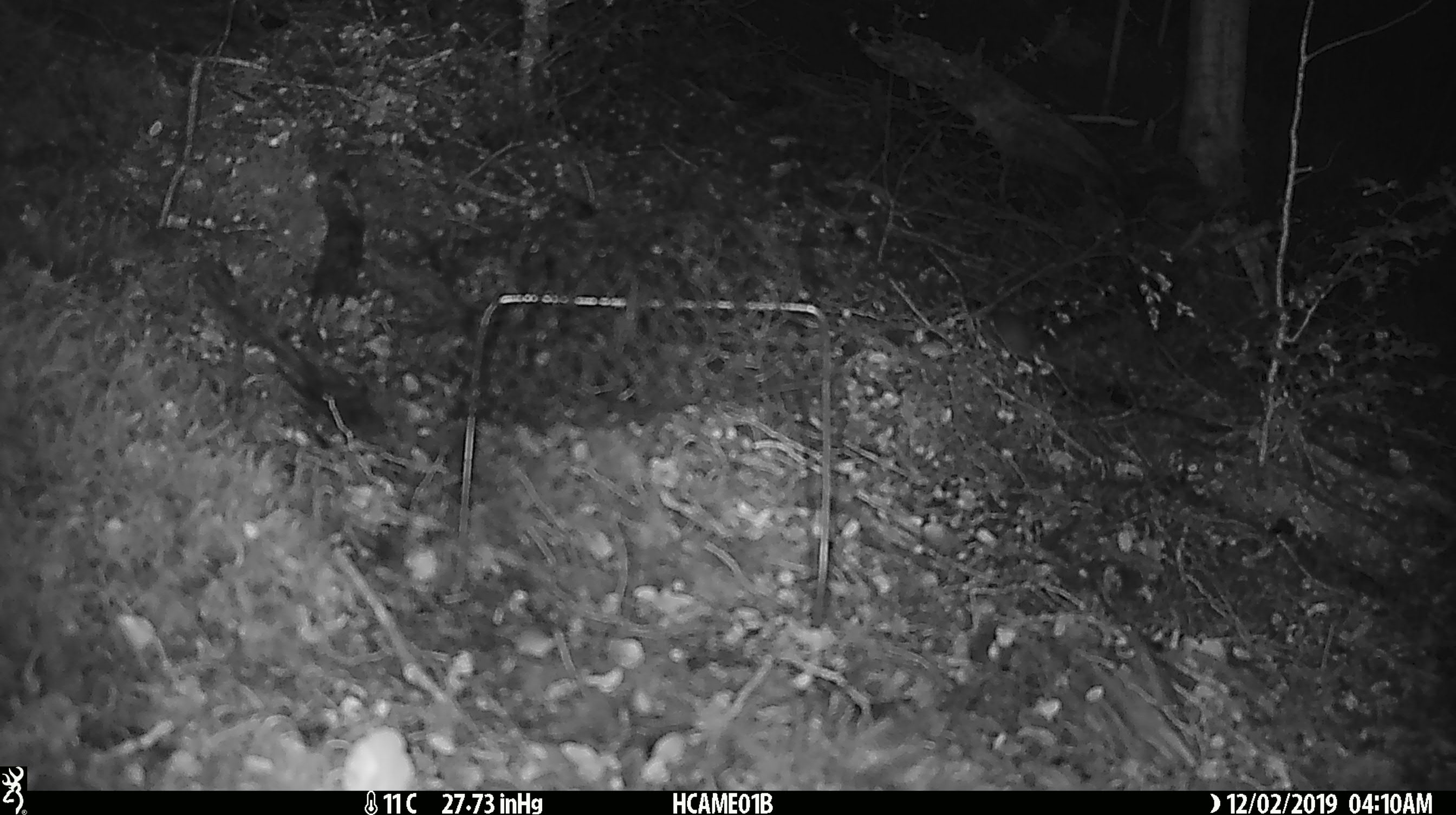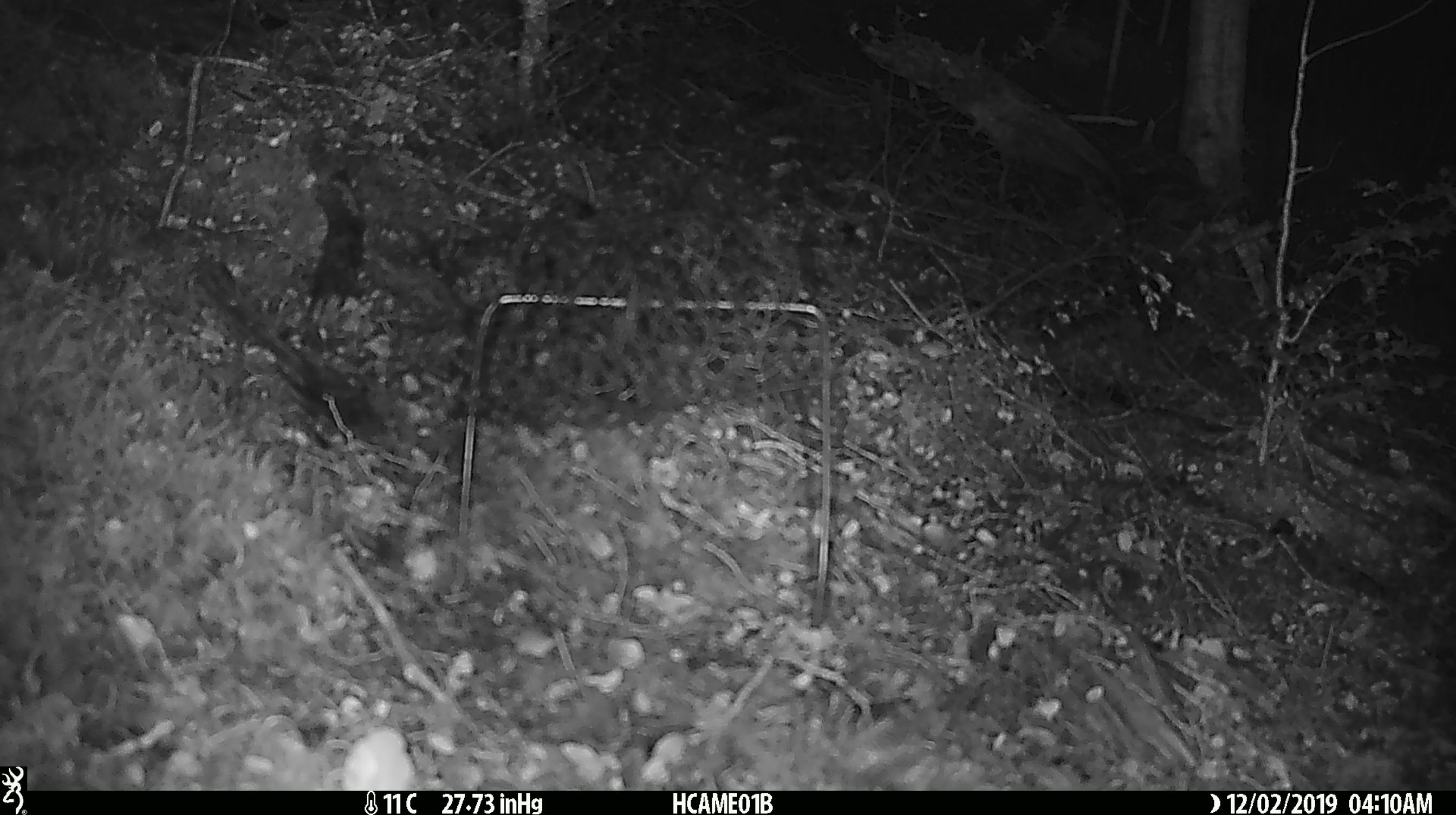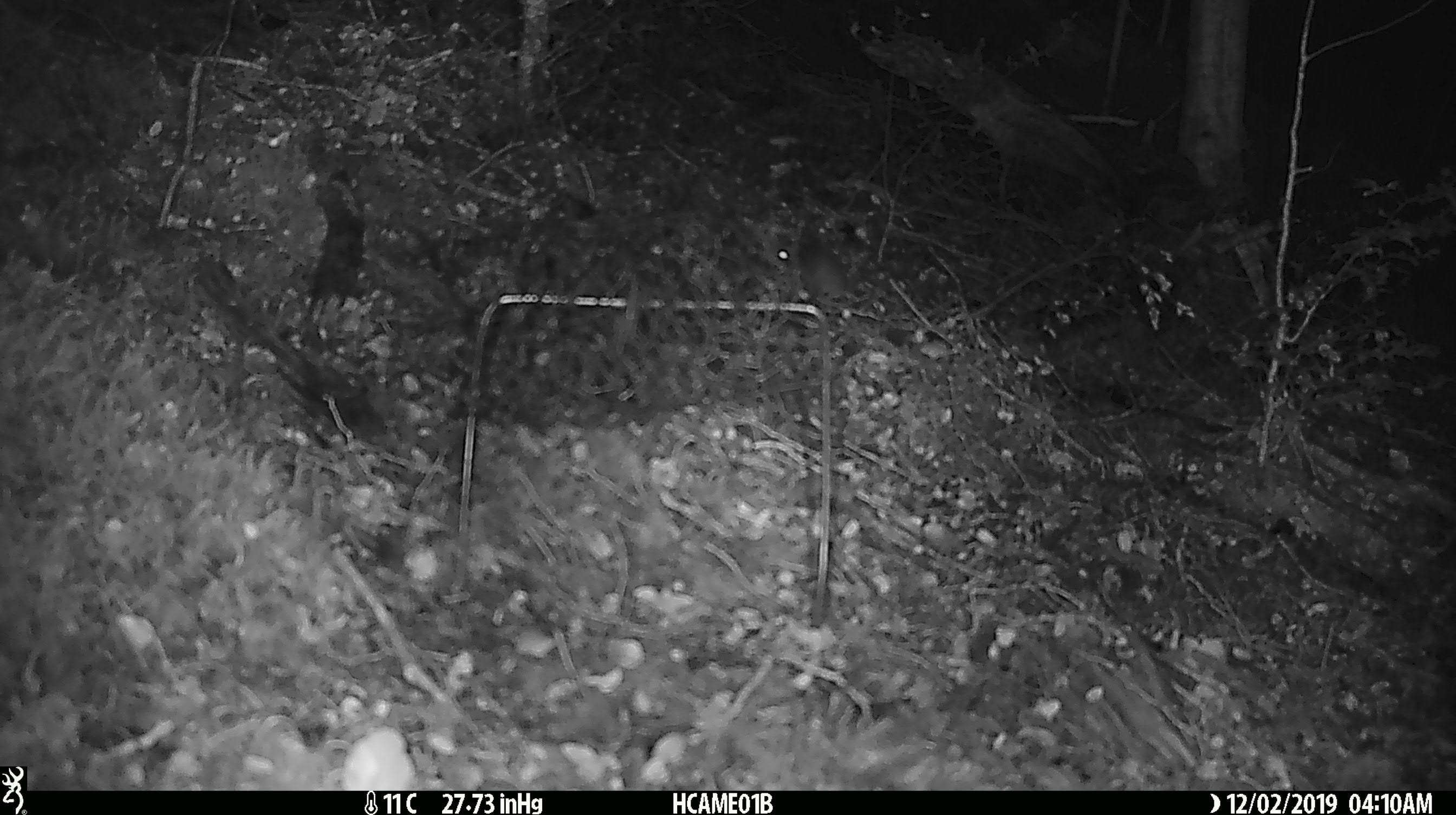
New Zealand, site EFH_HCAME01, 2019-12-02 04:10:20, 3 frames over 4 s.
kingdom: Animalia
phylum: Chordata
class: Mammalia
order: Rodentia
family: Muridae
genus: Mus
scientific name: Mus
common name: mouse